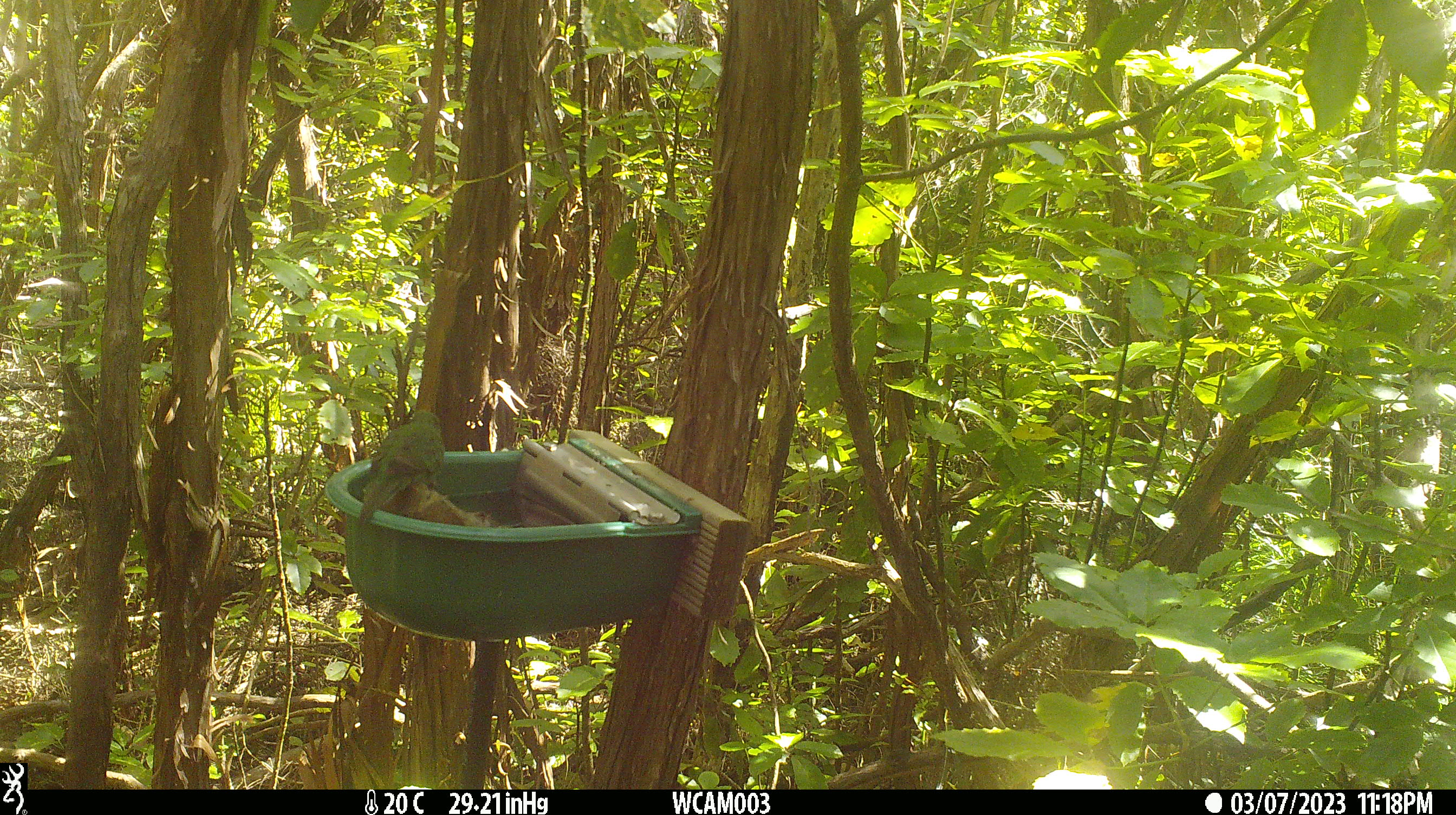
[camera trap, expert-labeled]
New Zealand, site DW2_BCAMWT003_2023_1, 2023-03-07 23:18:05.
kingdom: Animalia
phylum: Chordata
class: Aves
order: Psittaciformes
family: Psittaculidae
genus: Cyanoramphus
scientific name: Cyanoramphus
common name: parakeet